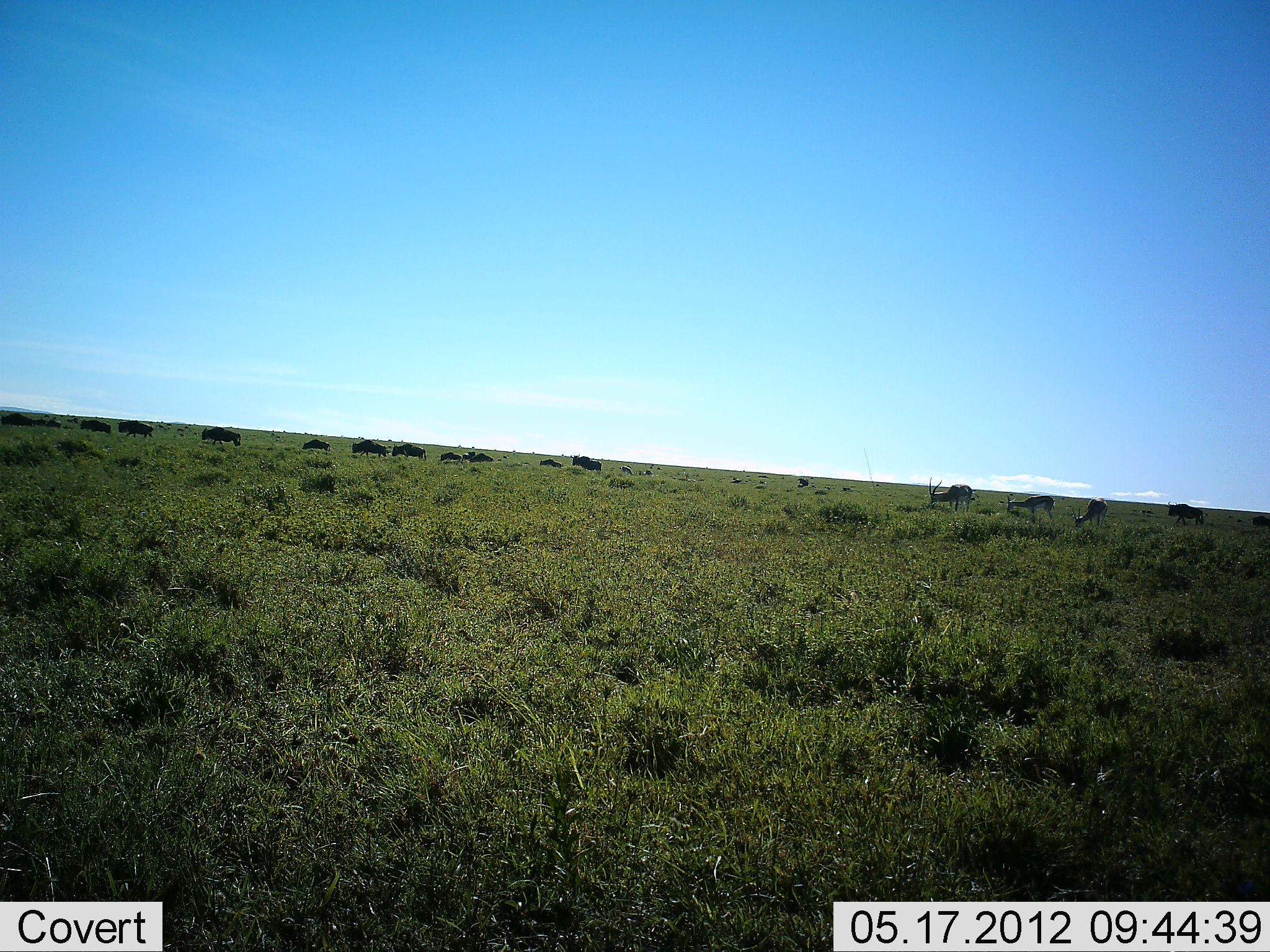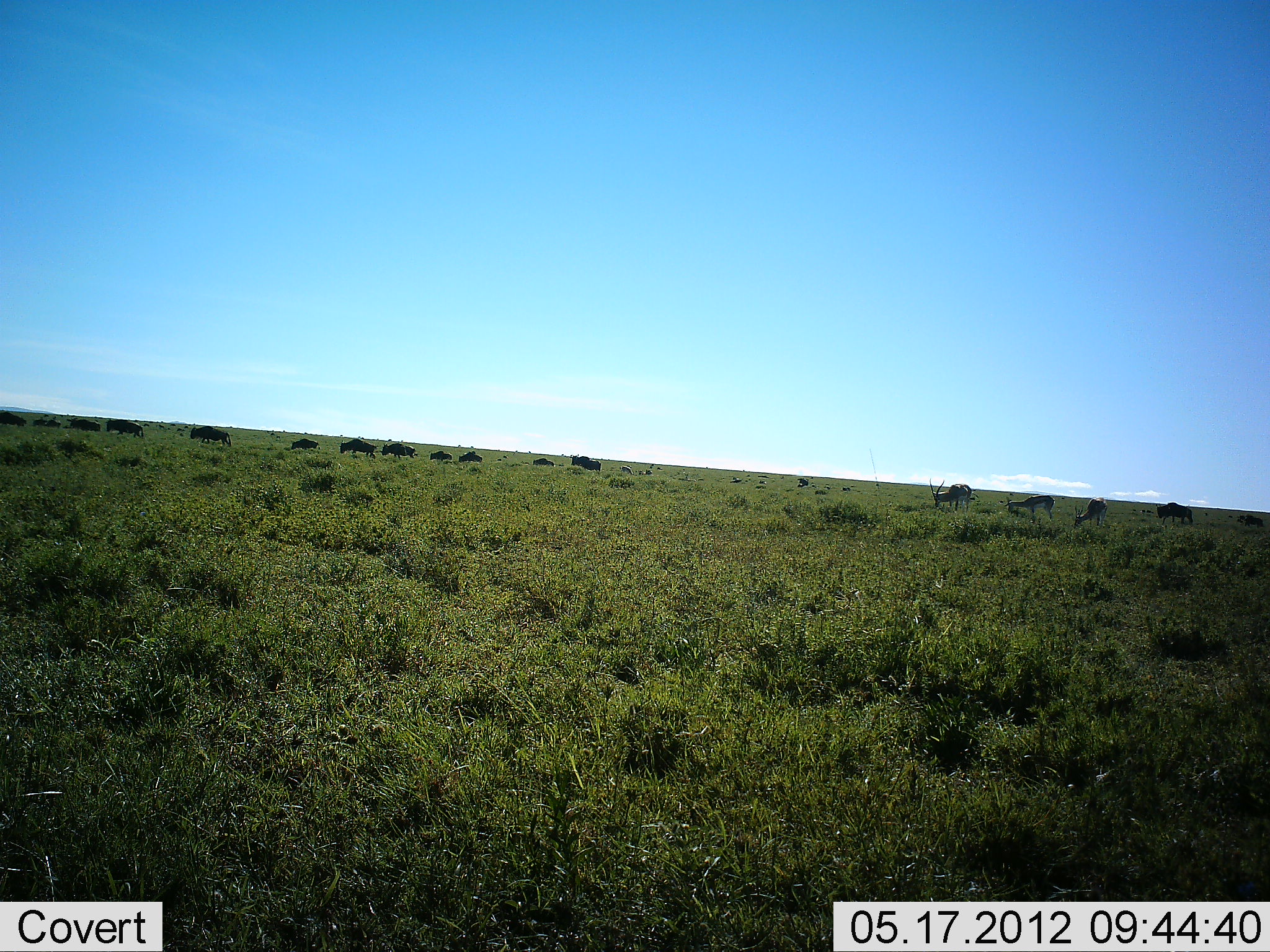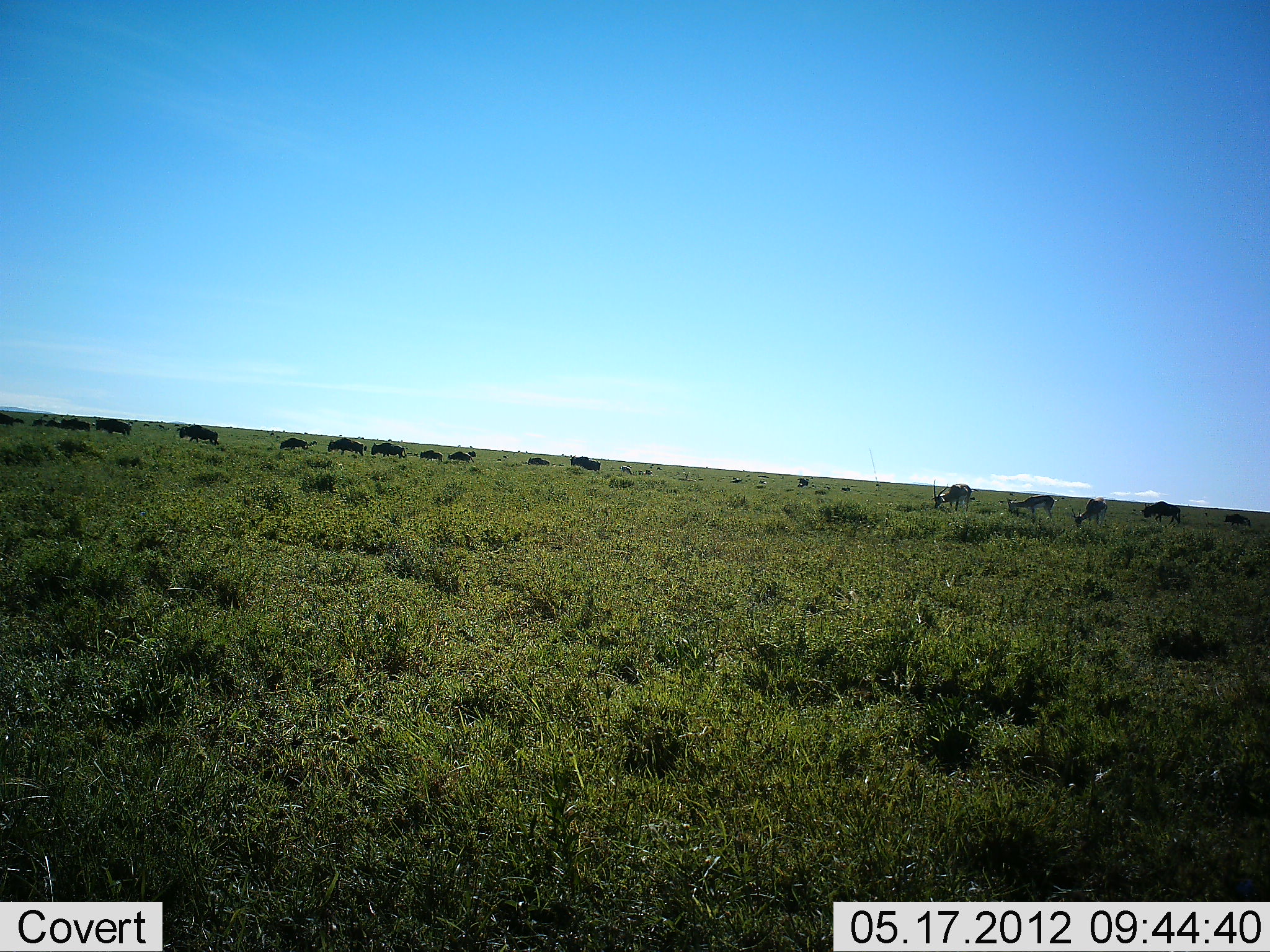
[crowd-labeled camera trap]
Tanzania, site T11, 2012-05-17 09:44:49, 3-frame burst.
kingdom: Animalia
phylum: Chordata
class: Mammalia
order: Artiodactyla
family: Bovidae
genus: Nanger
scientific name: Nanger granti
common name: grant's gazelle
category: gazellegrants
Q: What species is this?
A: Gazellegrants (grant's gazelle) (Nanger granti).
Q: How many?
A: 3.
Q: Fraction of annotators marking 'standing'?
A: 62%.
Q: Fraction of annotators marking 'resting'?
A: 0%.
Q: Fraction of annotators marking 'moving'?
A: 0%.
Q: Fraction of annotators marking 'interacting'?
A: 0%.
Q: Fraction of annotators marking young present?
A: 0%.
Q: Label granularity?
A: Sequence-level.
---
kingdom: Animalia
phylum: Chordata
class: Mammalia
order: Artiodactyla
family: Bovidae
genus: Connochaetes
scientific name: Connochaetes taurinus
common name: blue wildebeest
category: wildebeest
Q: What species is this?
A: Wildebeest (blue wildebeest) (Connochaetes taurinus).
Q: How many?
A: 11-50.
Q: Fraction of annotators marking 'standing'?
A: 19%.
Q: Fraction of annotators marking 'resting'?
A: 0%.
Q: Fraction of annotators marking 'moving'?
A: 94%.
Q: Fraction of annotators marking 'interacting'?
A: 0%.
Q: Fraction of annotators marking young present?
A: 6%.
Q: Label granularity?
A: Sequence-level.